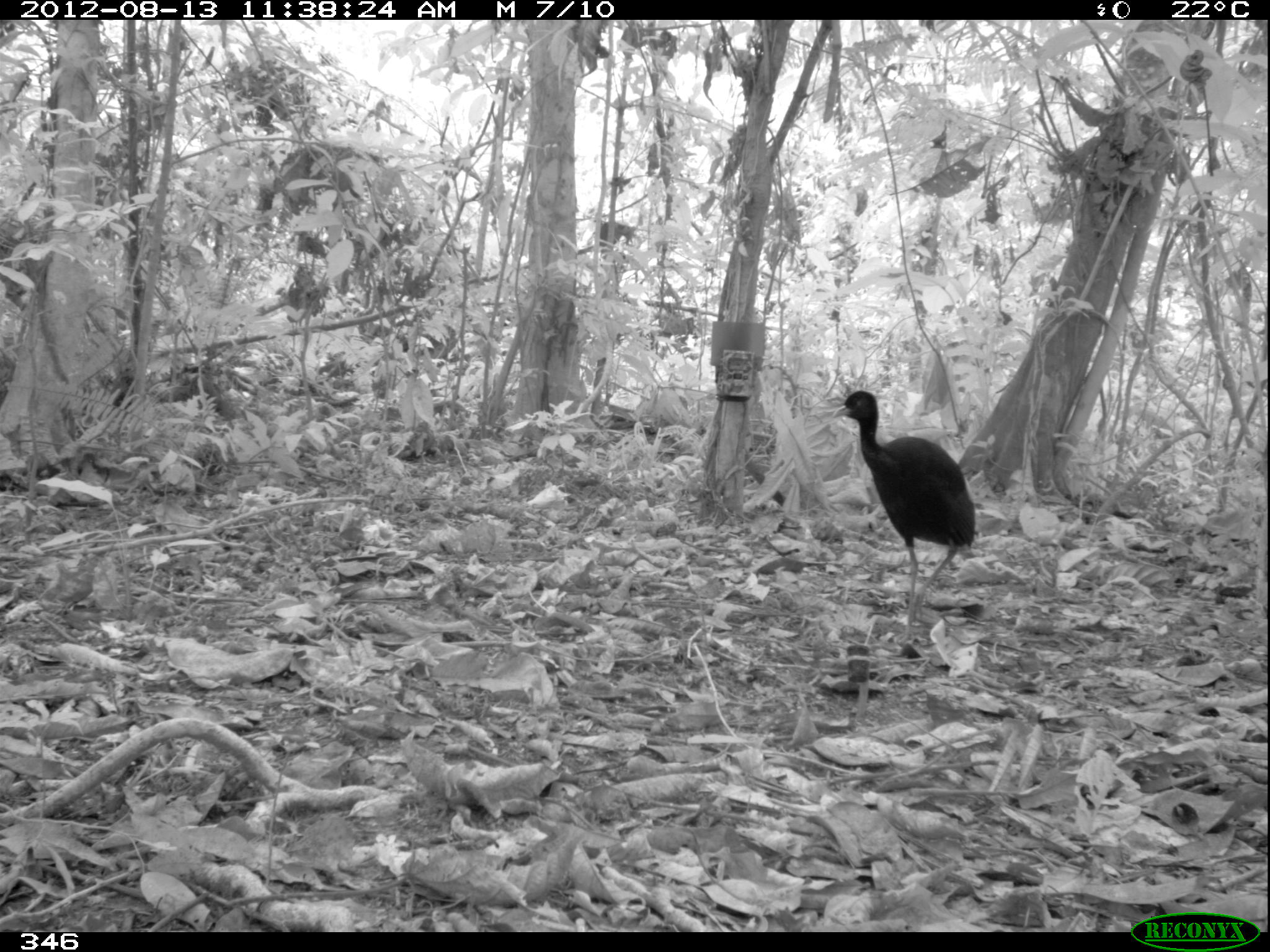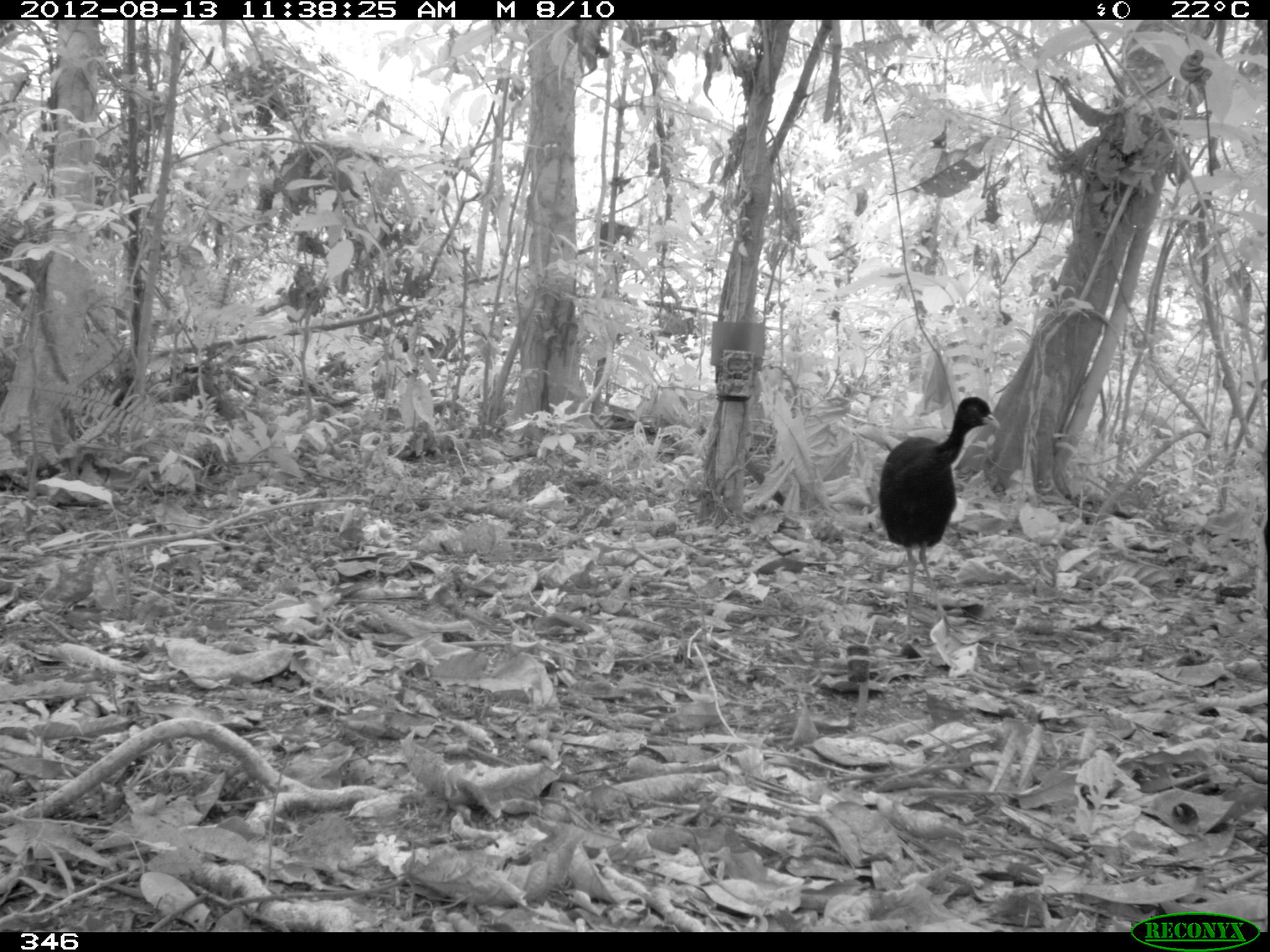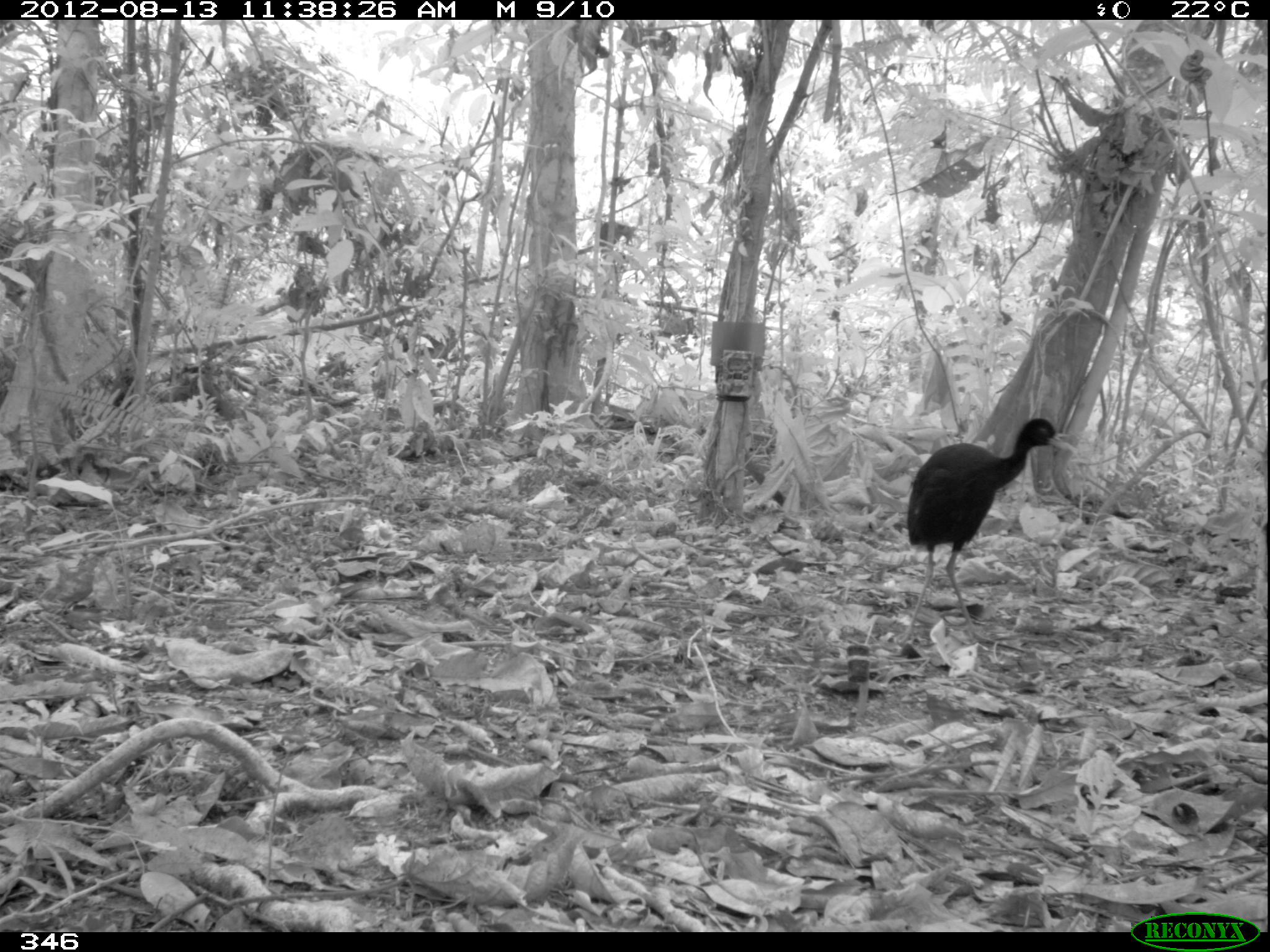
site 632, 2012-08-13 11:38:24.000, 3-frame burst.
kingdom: Animalia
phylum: Chordata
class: Aves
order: Gruiformes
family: Psophiidae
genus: Psophia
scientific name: Psophia leucoptera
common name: pale-winged trumpeter